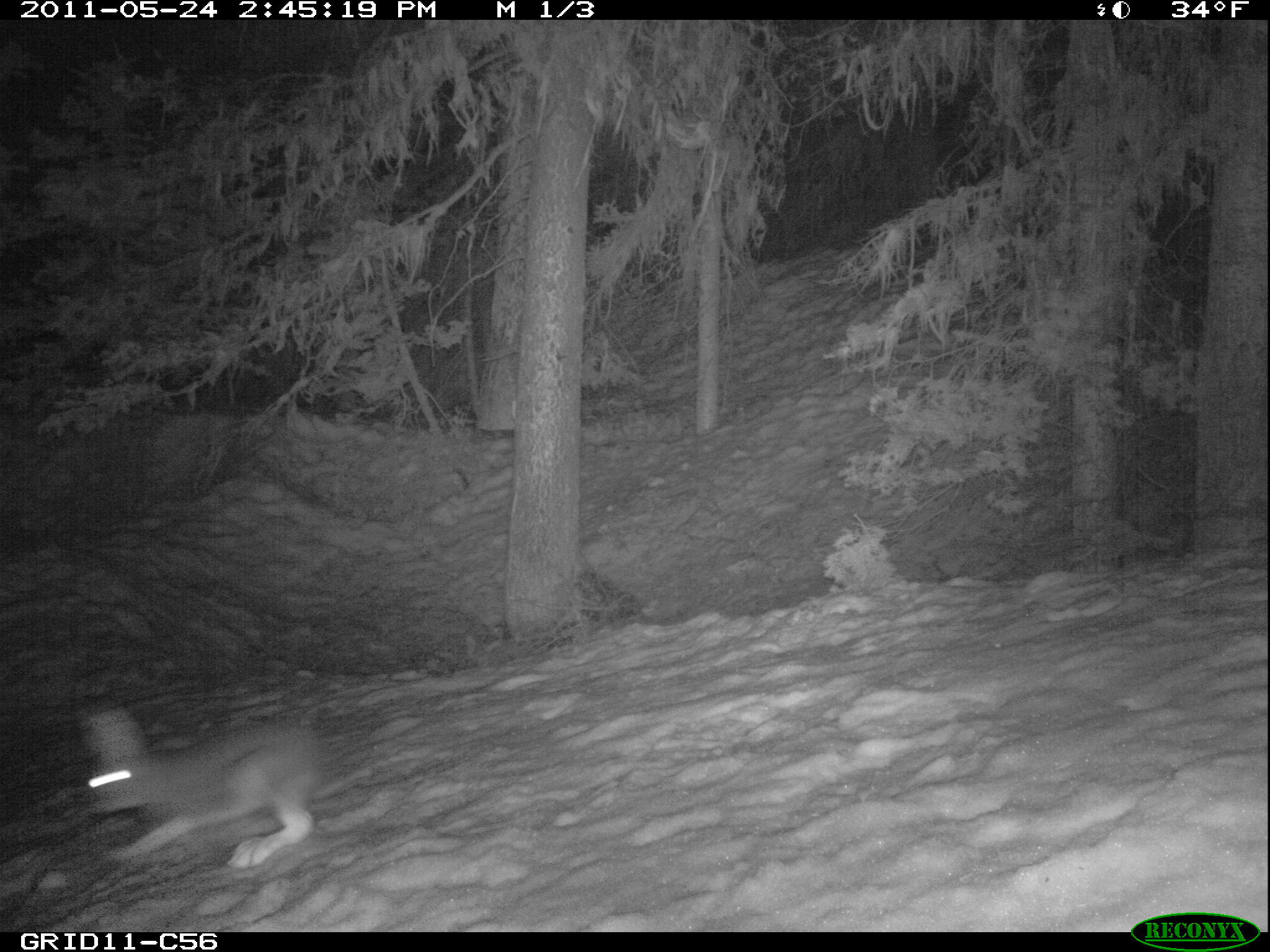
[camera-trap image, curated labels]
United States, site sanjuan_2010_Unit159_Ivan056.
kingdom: Animalia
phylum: Chordata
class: Mammalia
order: Lagomorpha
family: Leporidae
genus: Lepus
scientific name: Lepus americanus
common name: snowshoe hare